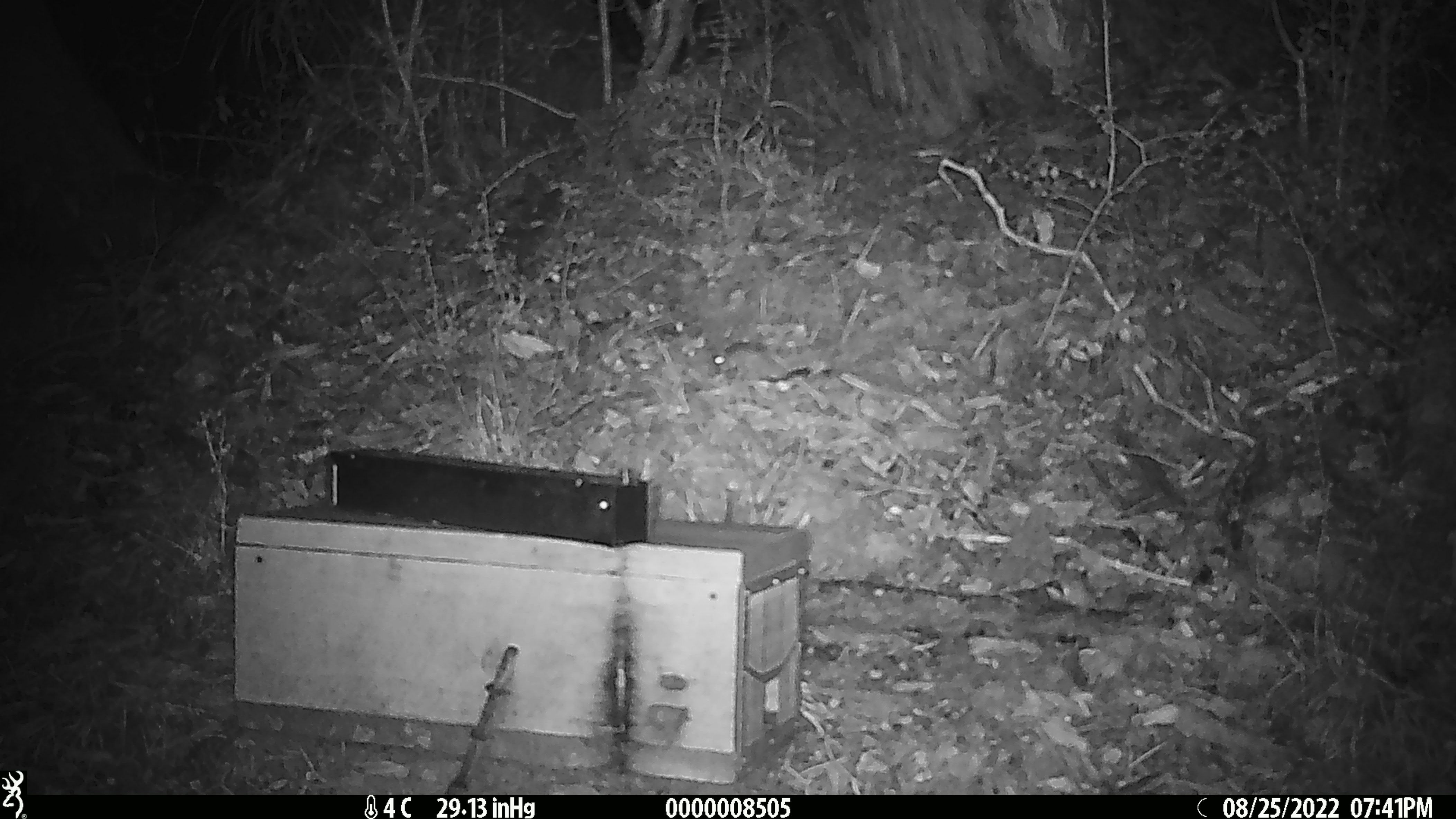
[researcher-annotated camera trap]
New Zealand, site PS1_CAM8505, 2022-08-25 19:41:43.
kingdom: Animalia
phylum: Chordata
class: Mammalia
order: Rodentia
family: Muridae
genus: Mus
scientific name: Mus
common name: mouse